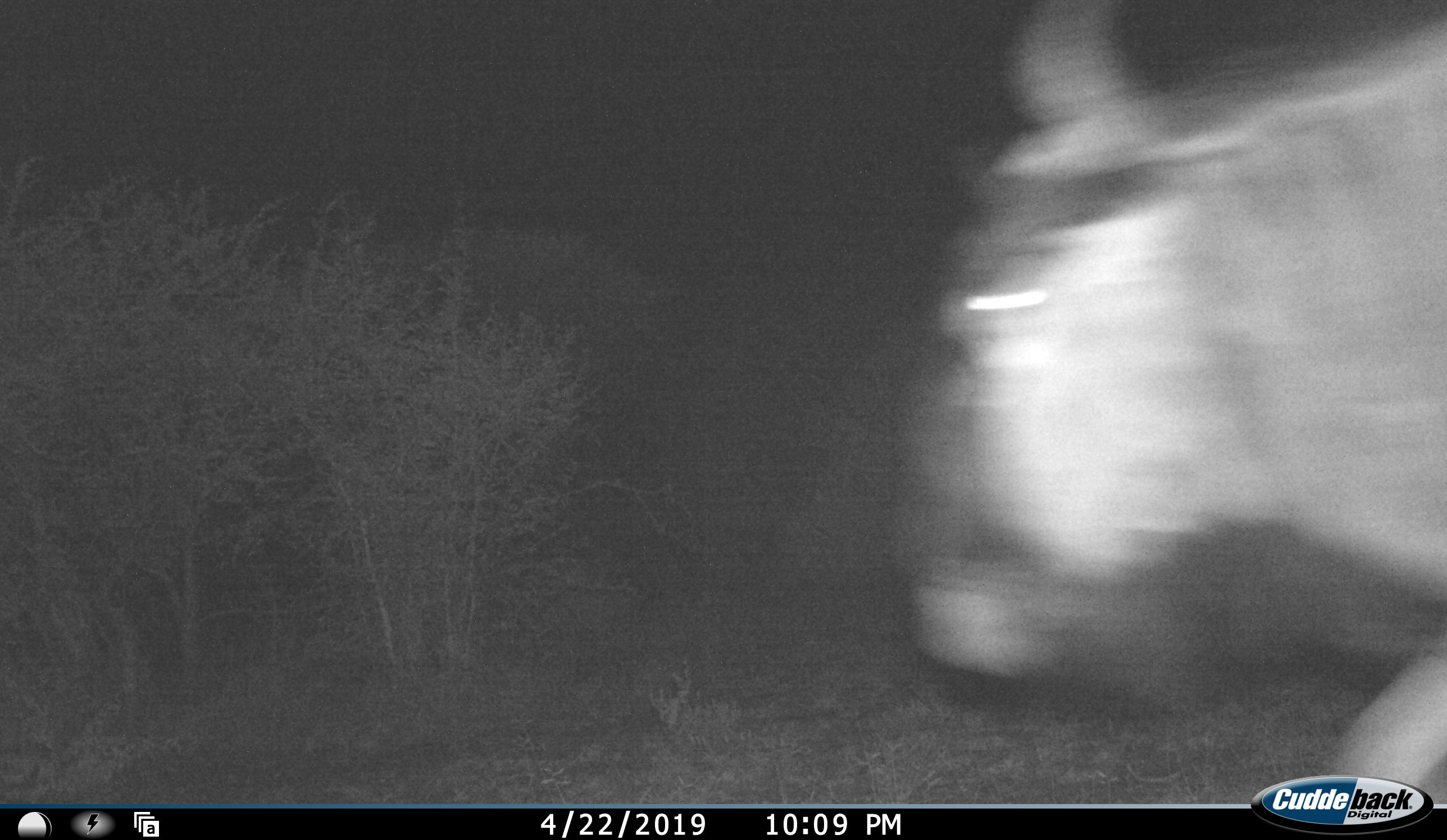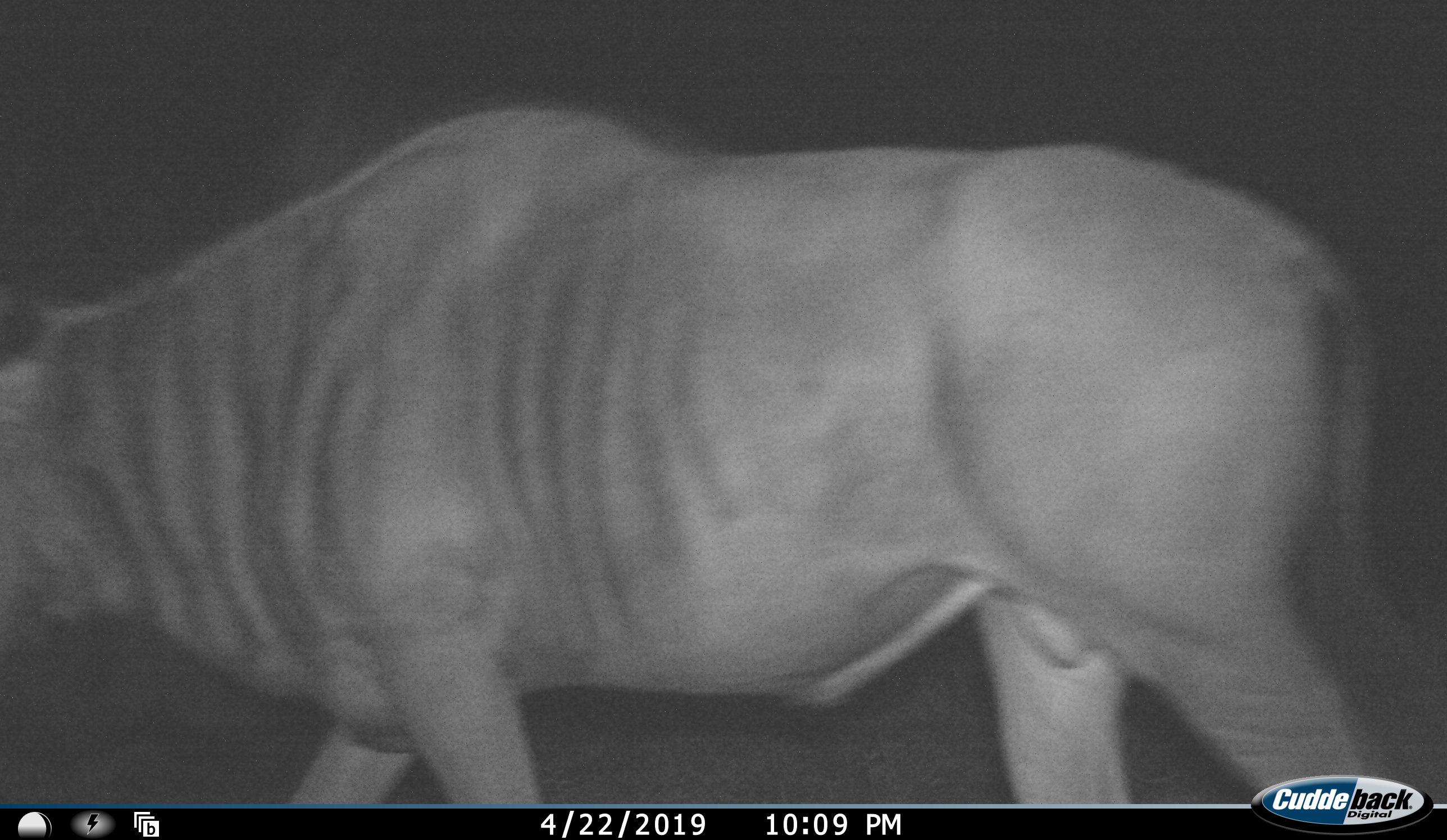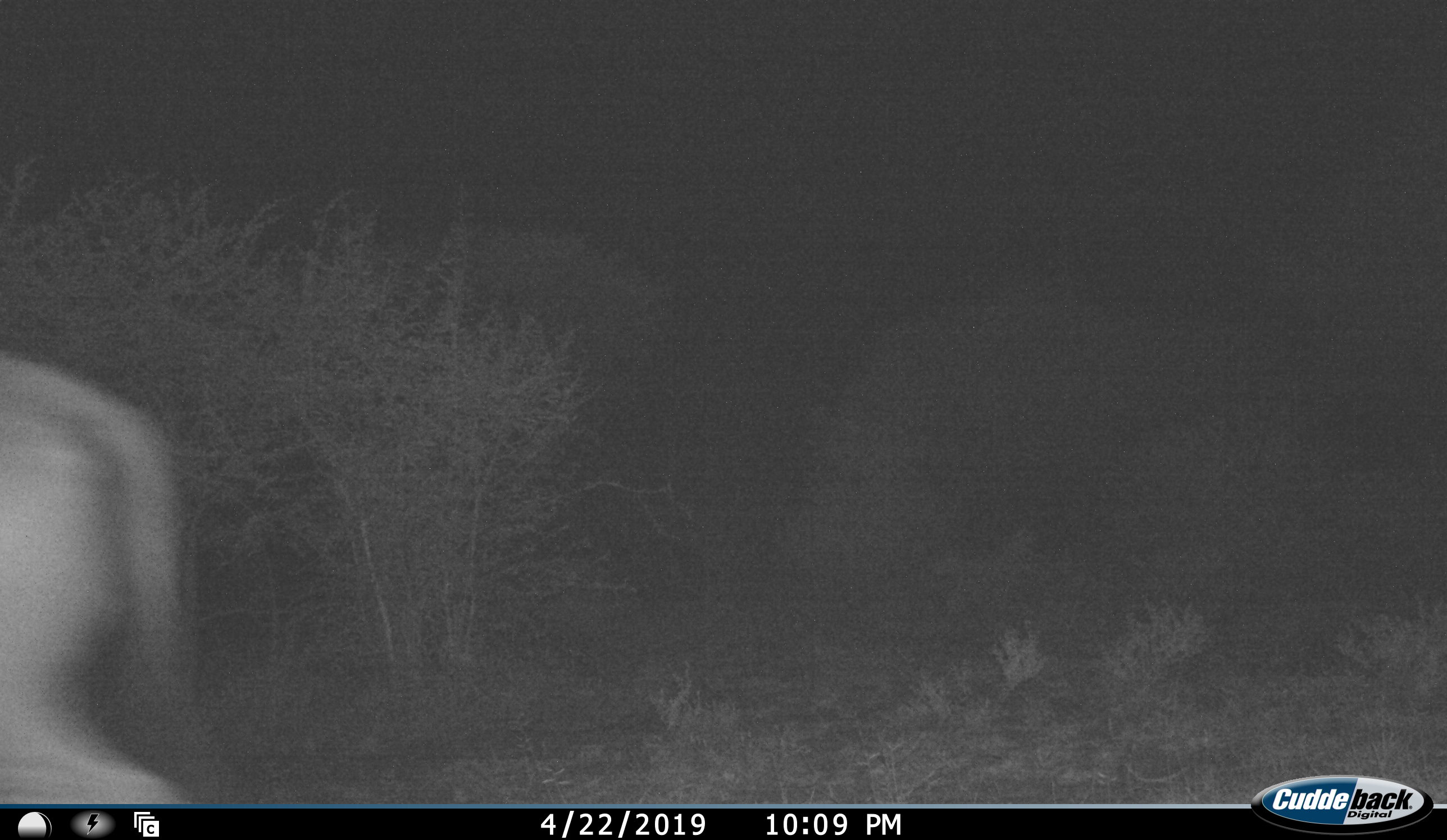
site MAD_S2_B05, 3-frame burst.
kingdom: Animalia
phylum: Chordata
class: Mammalia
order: Artiodactyla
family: Bovidae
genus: Connochaetes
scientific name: Connochaetes taurinus taurinus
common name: blue wildebeest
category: wildebeestblue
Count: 1.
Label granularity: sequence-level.